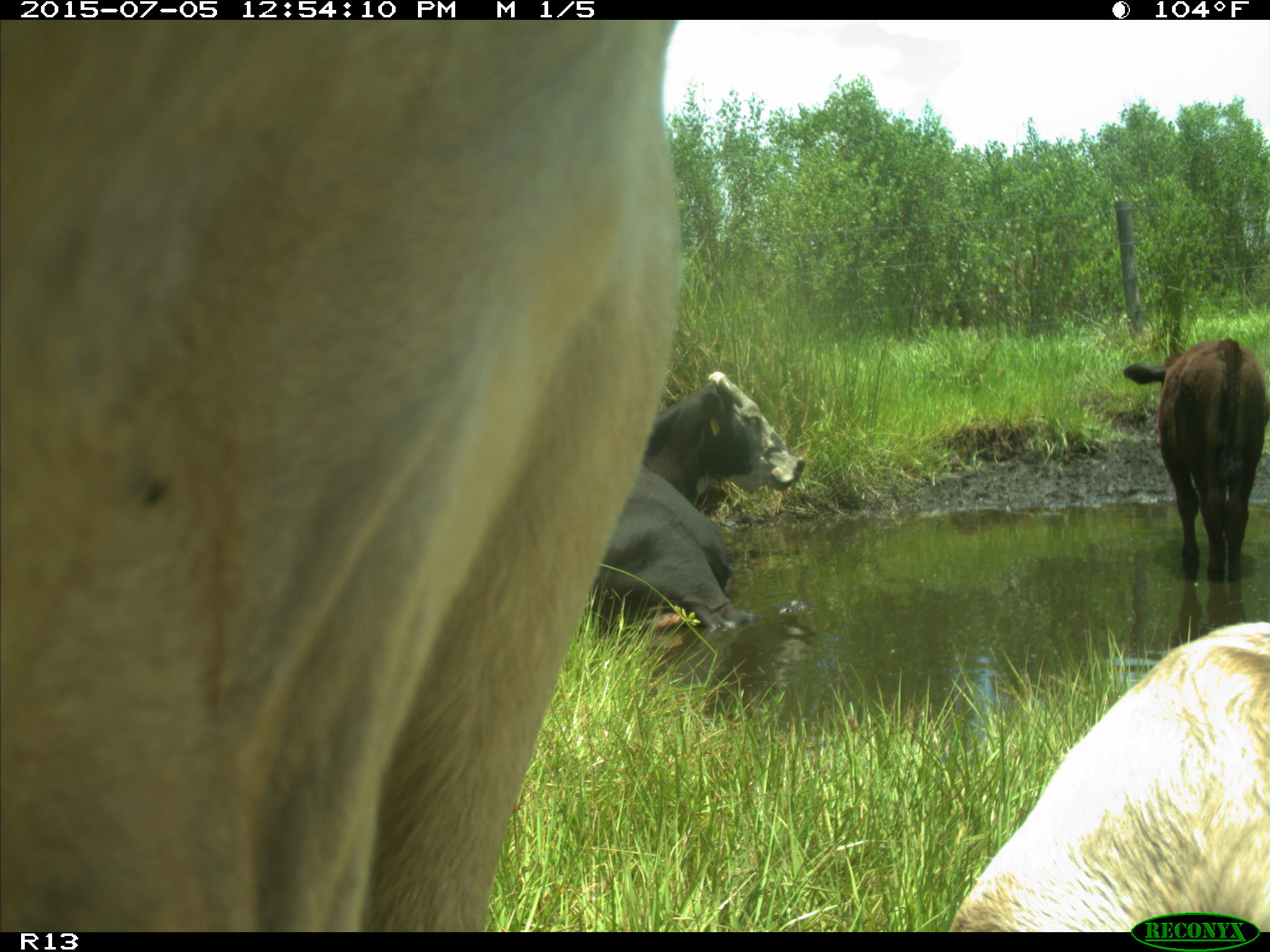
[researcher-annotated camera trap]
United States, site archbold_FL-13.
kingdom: Animalia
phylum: Chordata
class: Mammalia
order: Artiodactyla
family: Bovidae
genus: Bos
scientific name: Bos taurus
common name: domestic cow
Bos taurus (domestic cow).